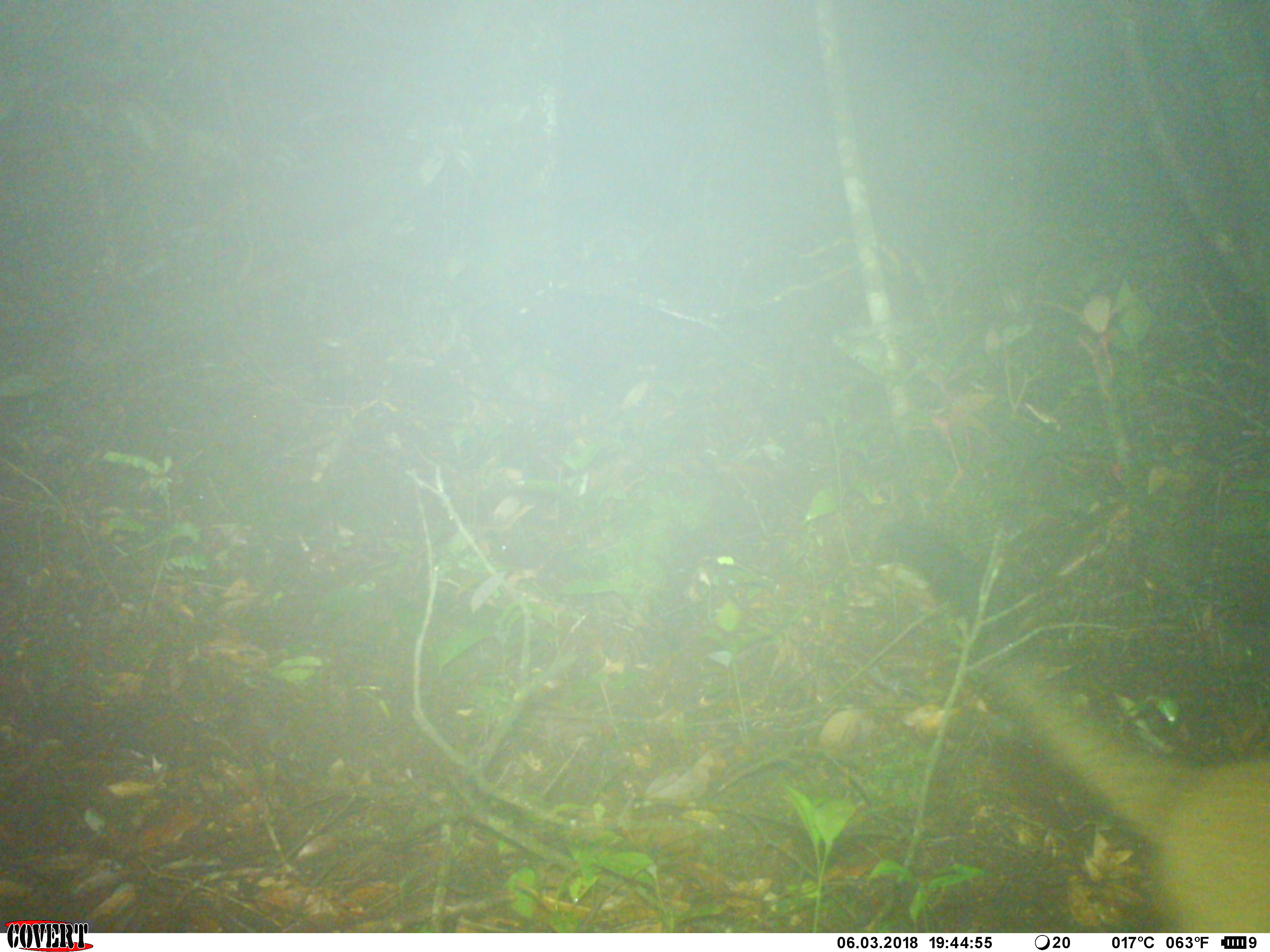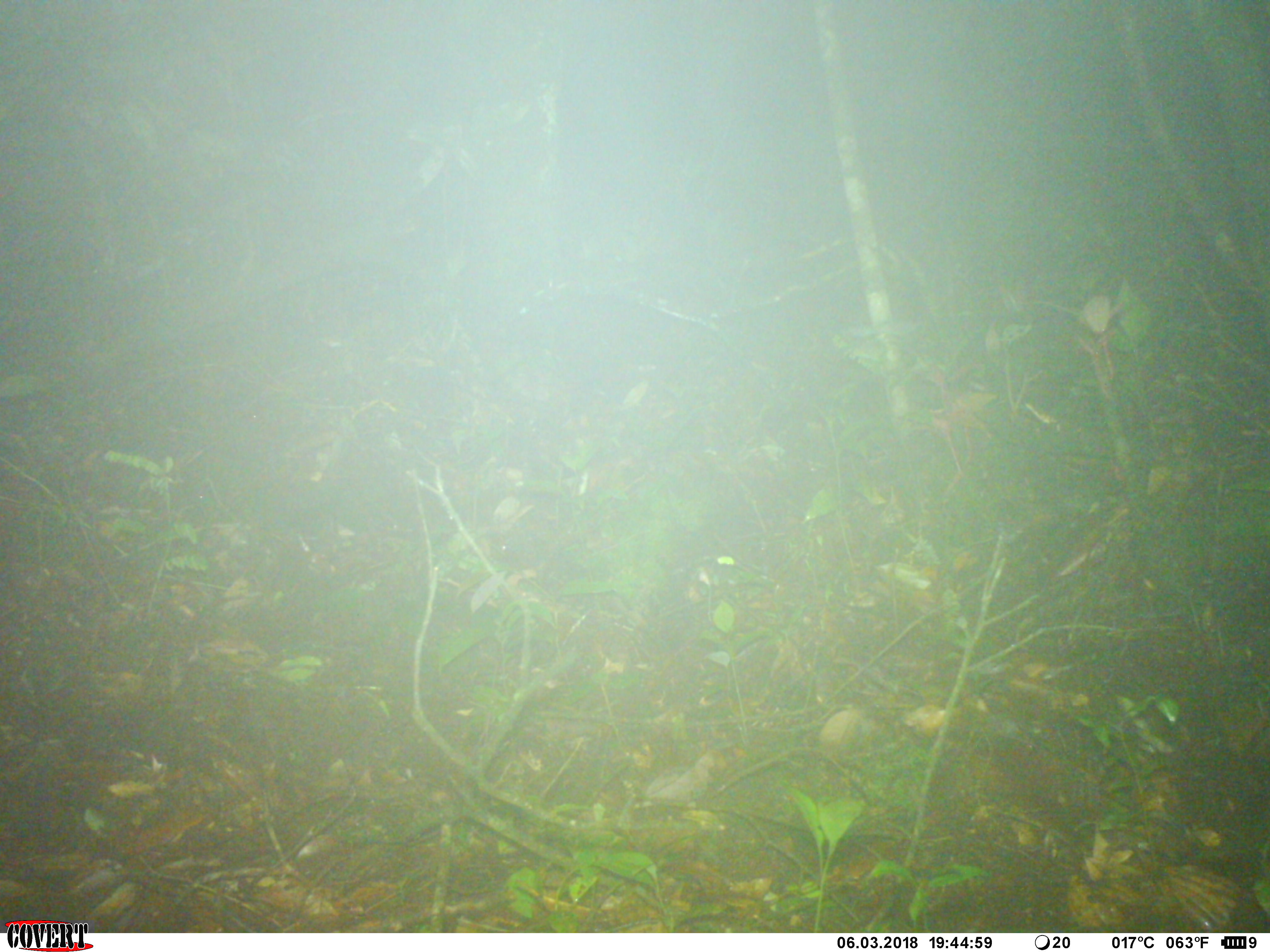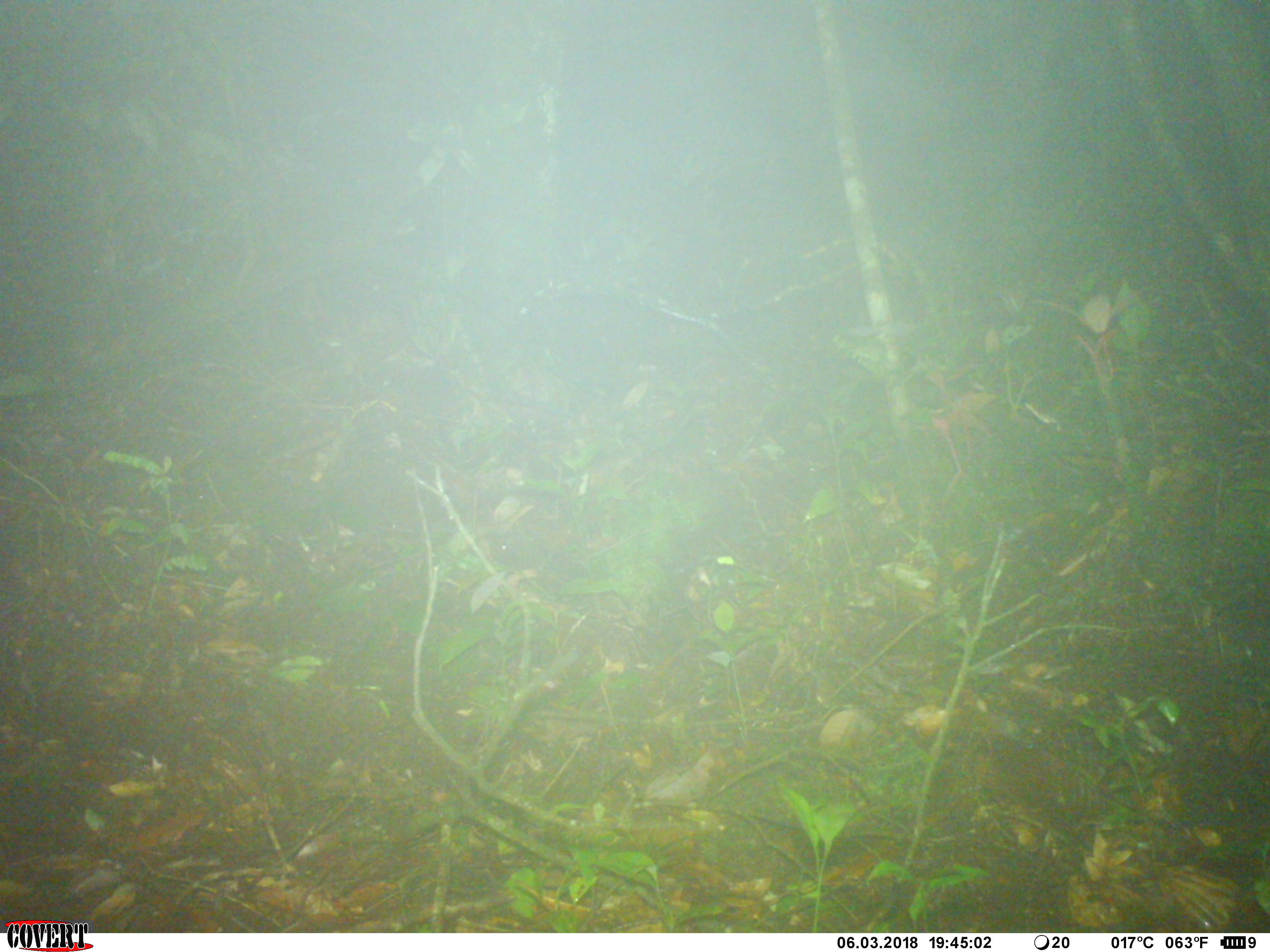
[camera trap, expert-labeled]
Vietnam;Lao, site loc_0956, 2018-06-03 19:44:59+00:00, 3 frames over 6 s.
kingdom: Animalia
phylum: Chordata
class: Mammalia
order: Carnivora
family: Viverridae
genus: Paguma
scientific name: Paguma larvata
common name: masked palm civet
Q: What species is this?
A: Masked palm civet (Paguma larvata).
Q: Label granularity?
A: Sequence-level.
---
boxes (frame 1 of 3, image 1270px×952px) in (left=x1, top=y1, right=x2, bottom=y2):
masked palm civet: (left=892, top=527, right=1269, bottom=933)